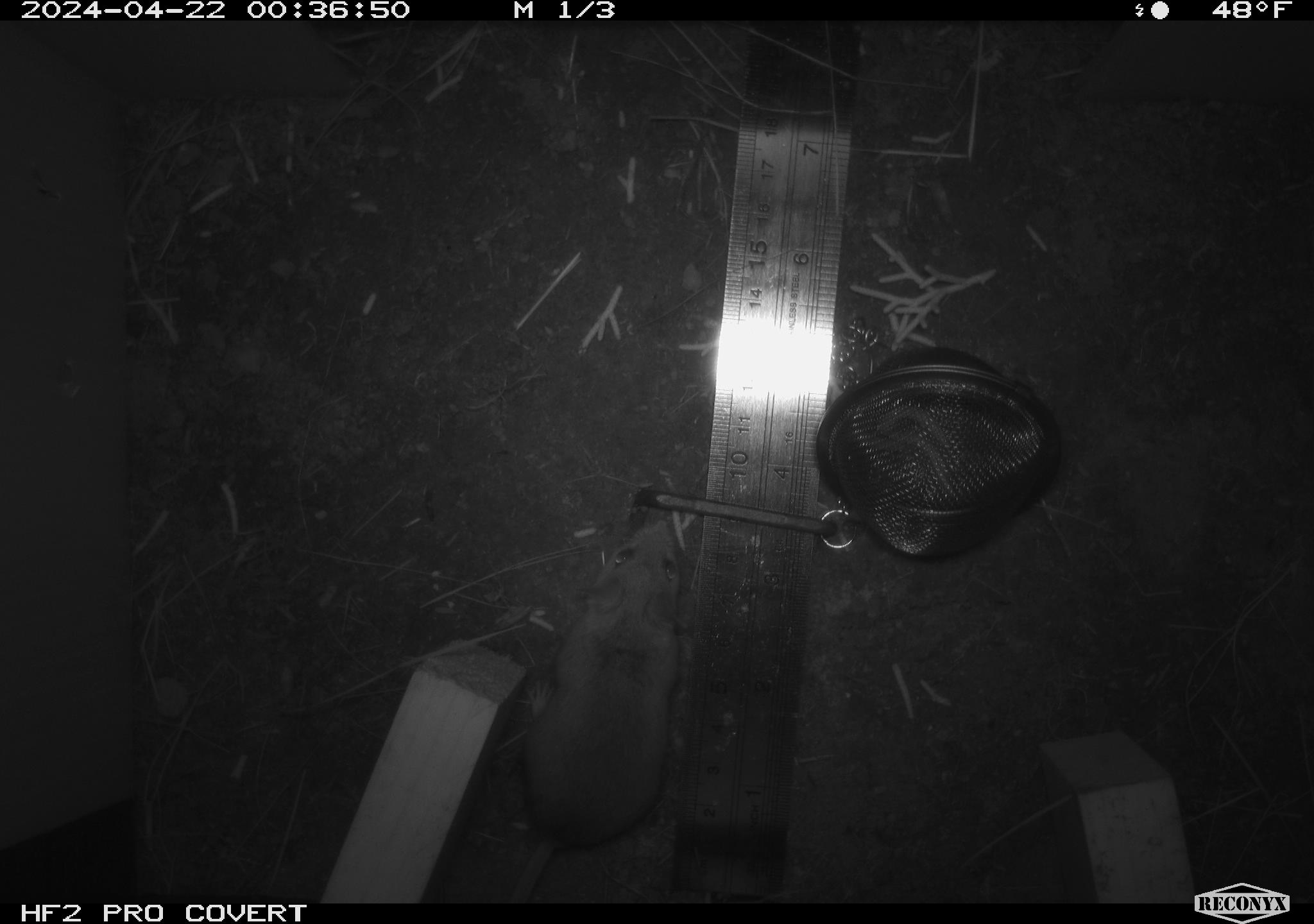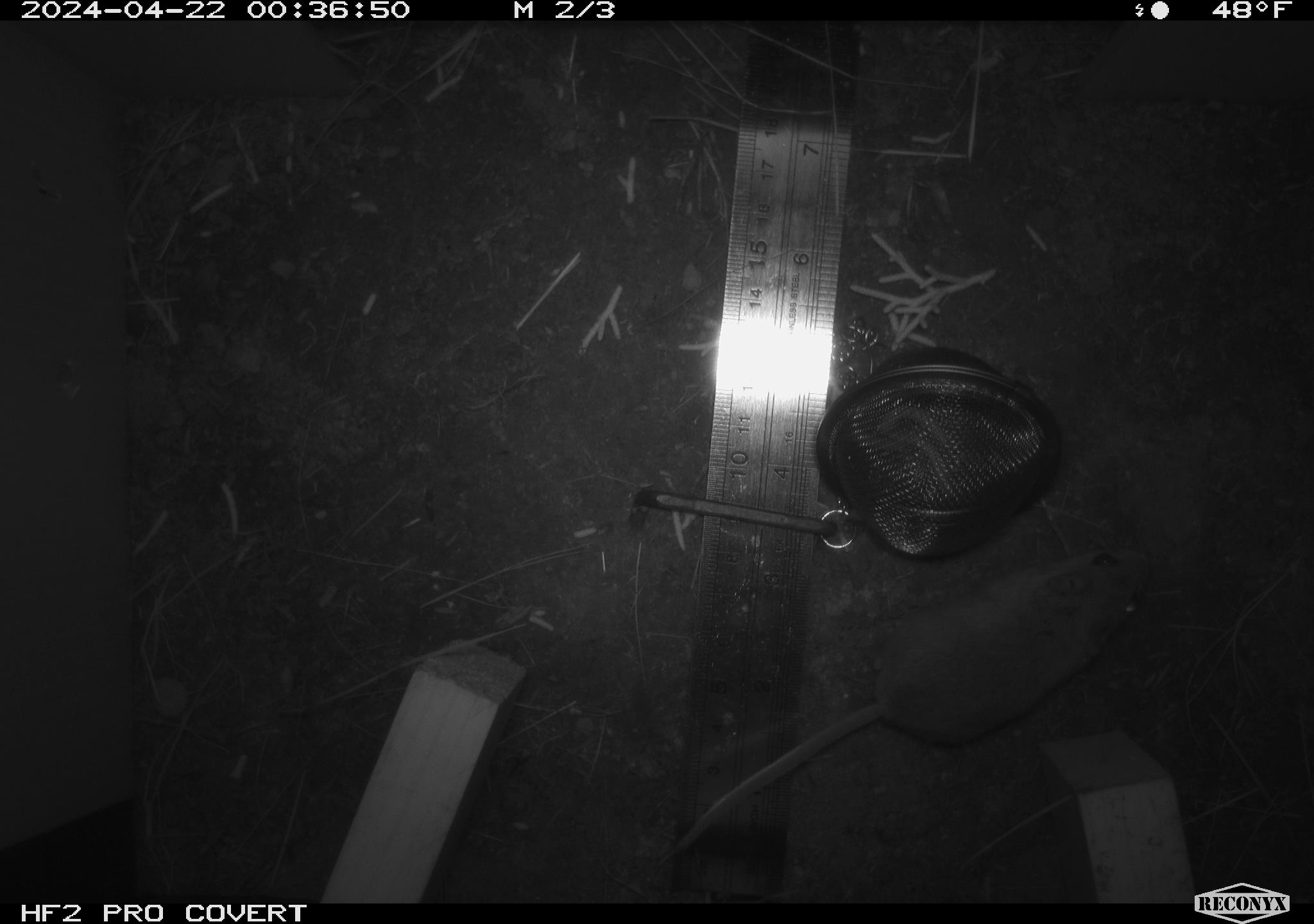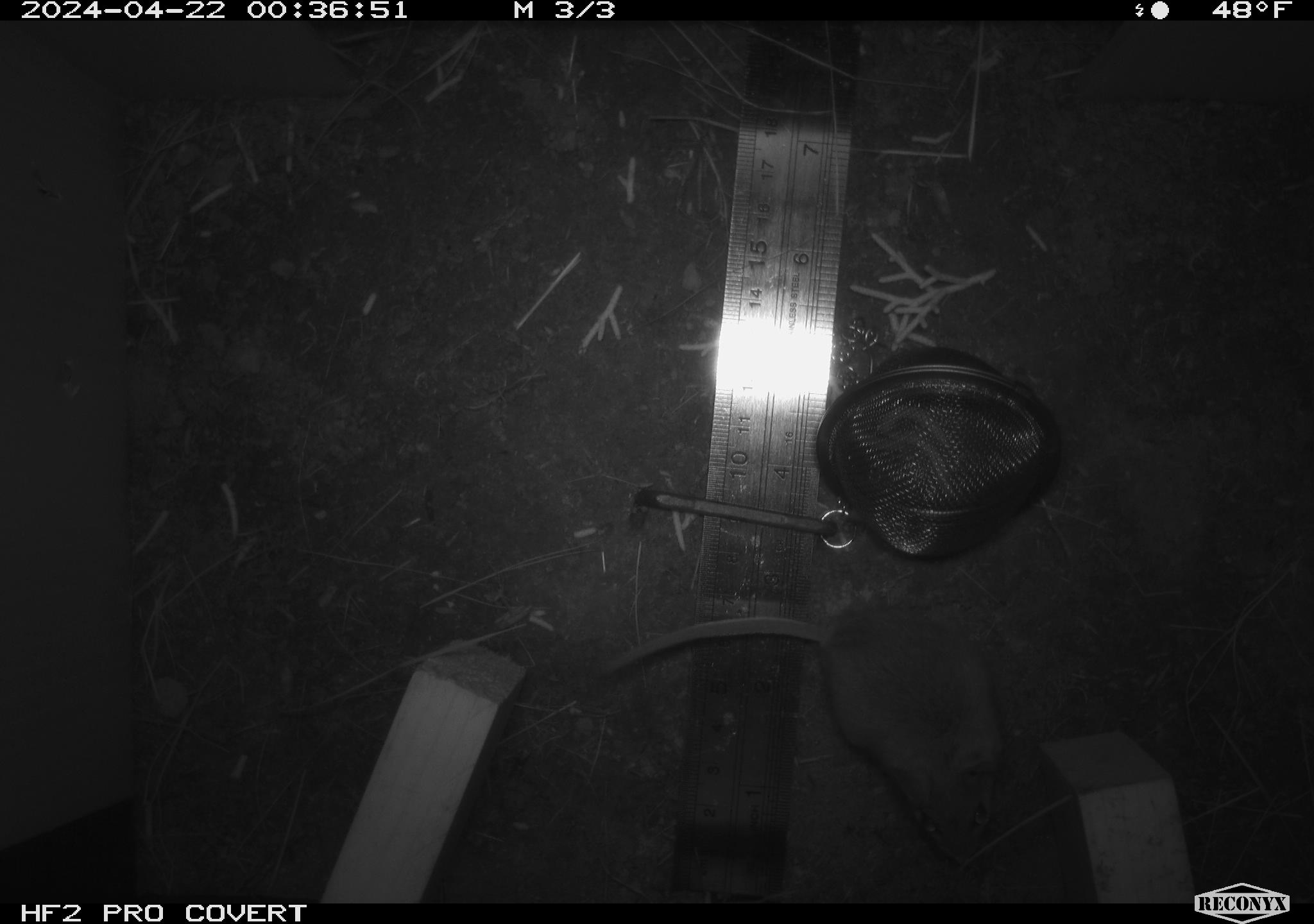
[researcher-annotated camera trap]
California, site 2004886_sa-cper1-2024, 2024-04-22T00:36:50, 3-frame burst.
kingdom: Animalia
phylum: Chordata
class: Mammalia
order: Rodentia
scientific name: Rodentia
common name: rodent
Rodent (Rodentia).